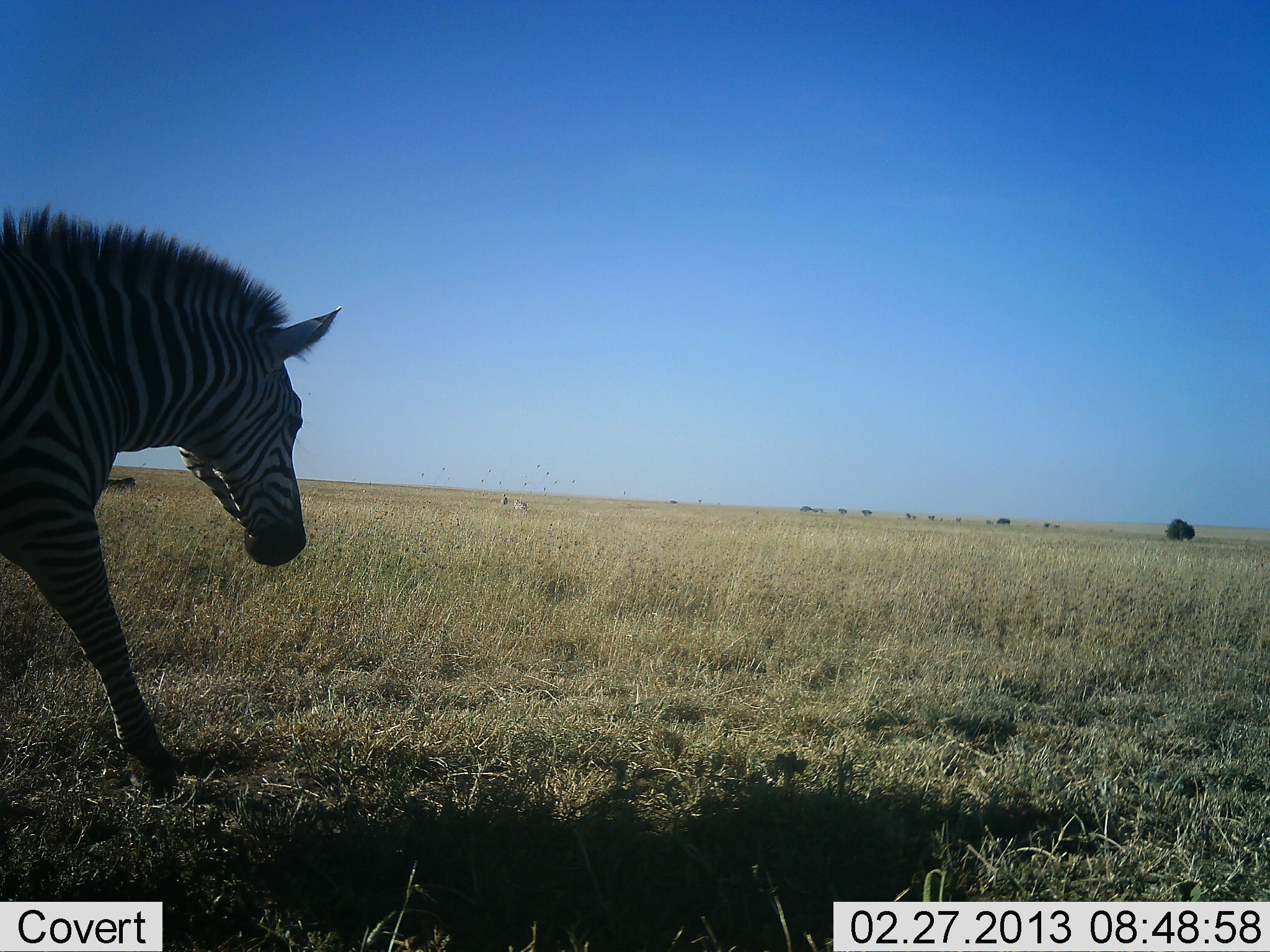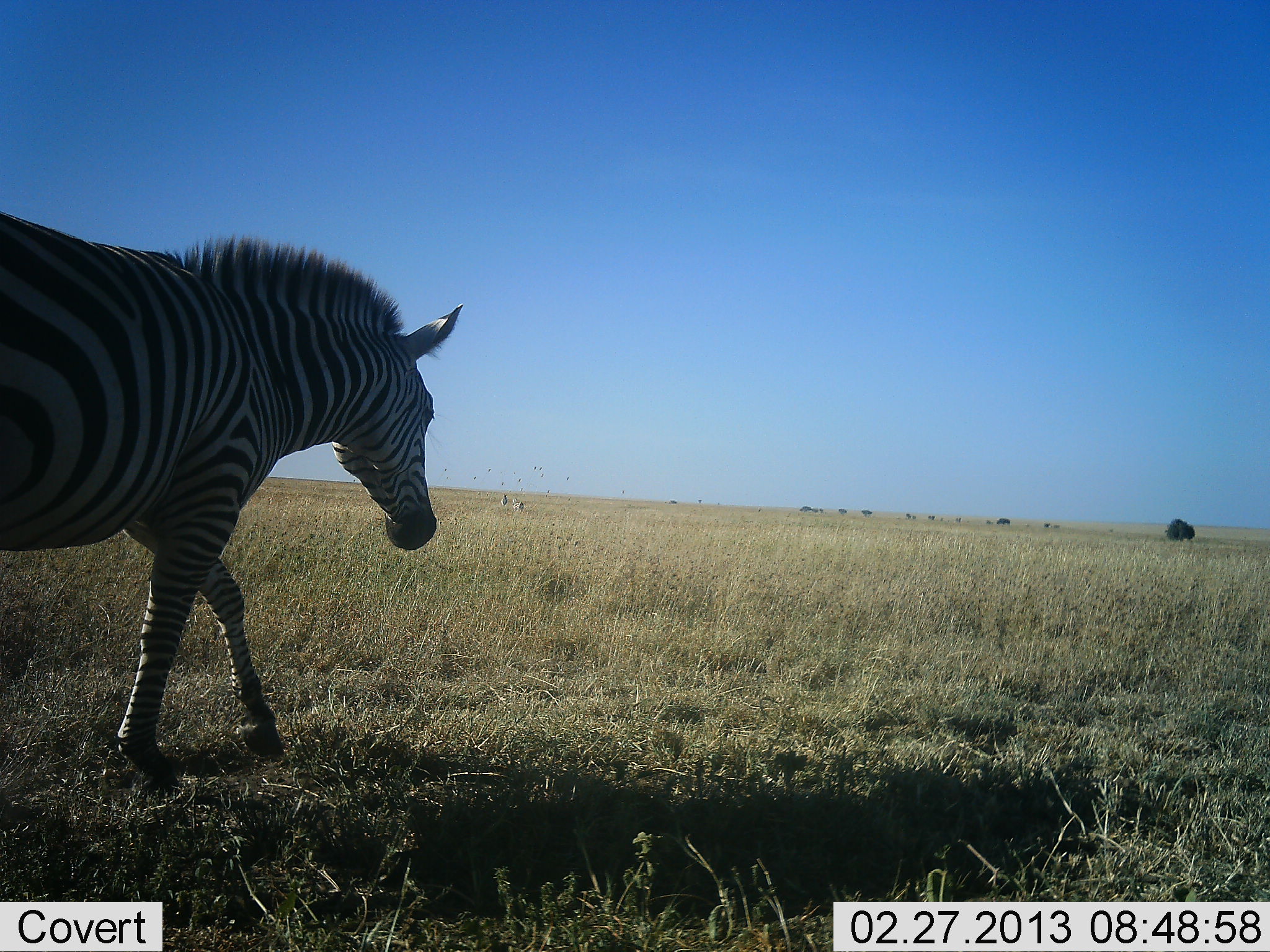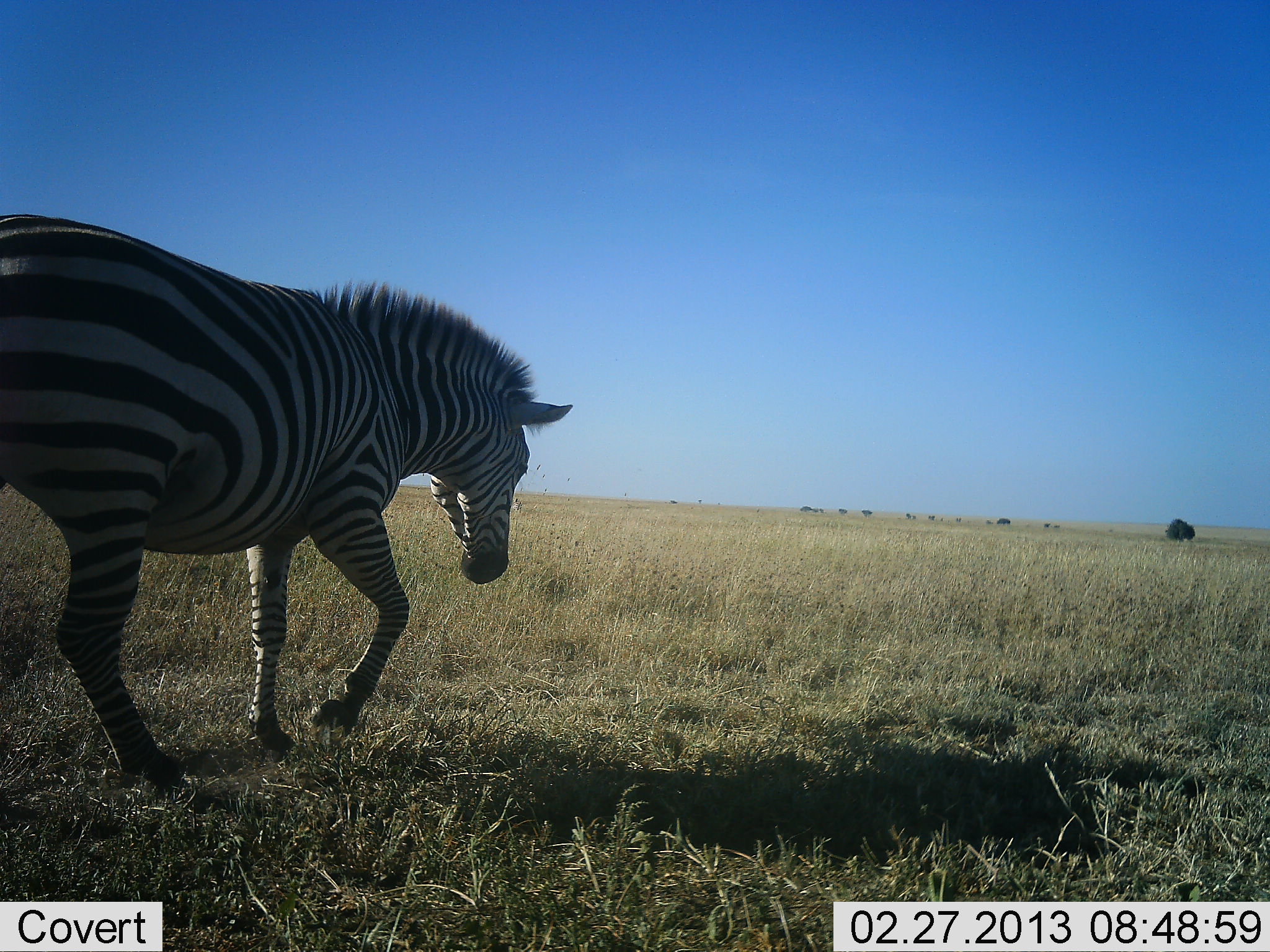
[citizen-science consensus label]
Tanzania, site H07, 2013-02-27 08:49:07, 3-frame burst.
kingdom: Animalia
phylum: Chordata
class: Mammalia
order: Perissodactyla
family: Equidae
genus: Equus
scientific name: Equus quagga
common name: plains zebra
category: zebra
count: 1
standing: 9%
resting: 0%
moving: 100%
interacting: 0%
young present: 0%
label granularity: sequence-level